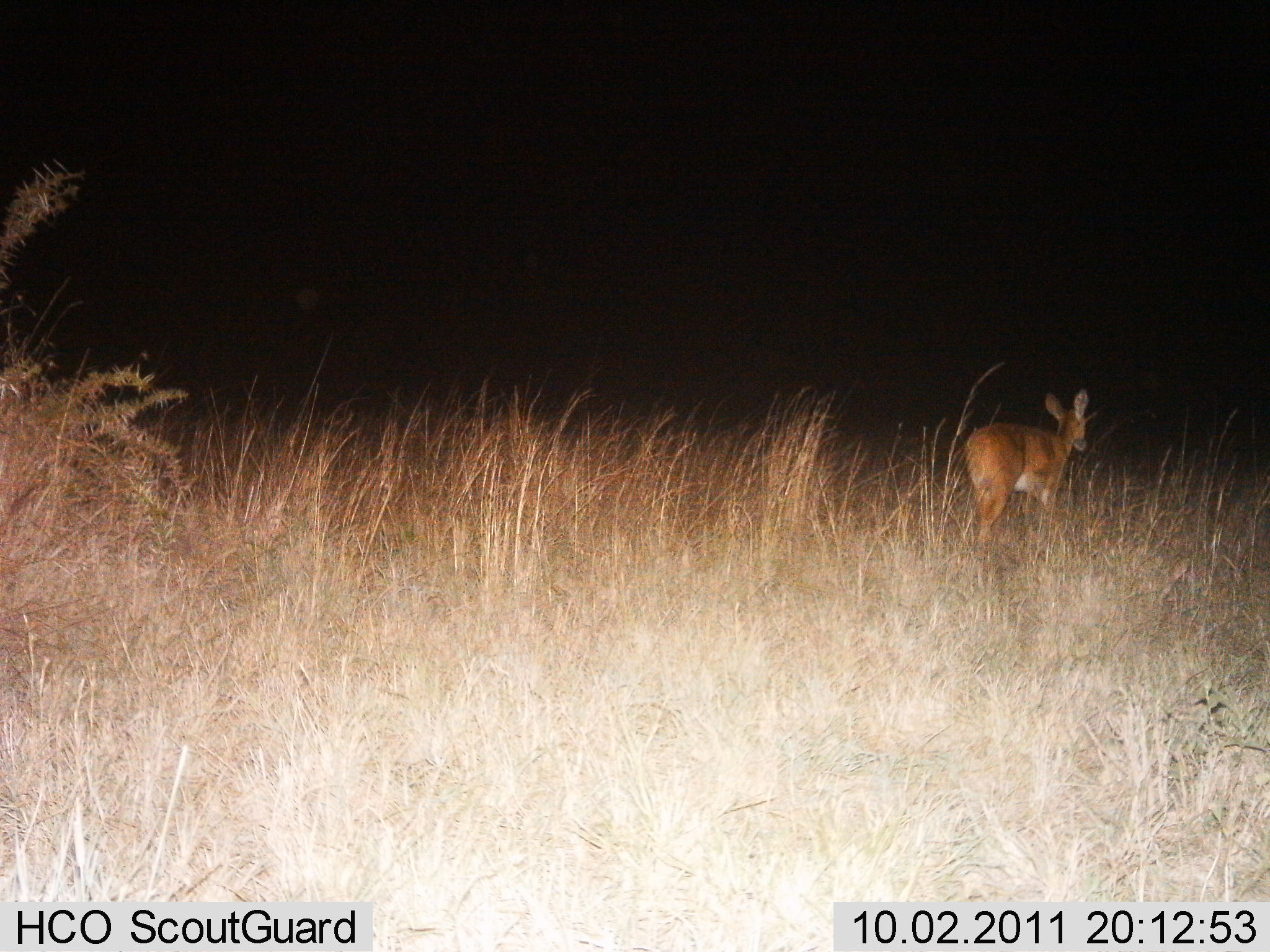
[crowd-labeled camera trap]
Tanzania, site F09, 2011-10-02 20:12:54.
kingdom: Animalia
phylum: Chordata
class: Mammalia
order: Artiodactyla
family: Bovidae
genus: Redunca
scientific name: Redunca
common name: reedbuck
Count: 1.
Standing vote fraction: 67%.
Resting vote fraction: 0%.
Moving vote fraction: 33%.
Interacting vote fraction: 0%.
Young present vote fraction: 0%.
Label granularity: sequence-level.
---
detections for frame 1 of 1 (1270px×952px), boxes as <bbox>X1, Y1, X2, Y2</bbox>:
animal: <bbox>965, 387, 1088, 560</bbox>